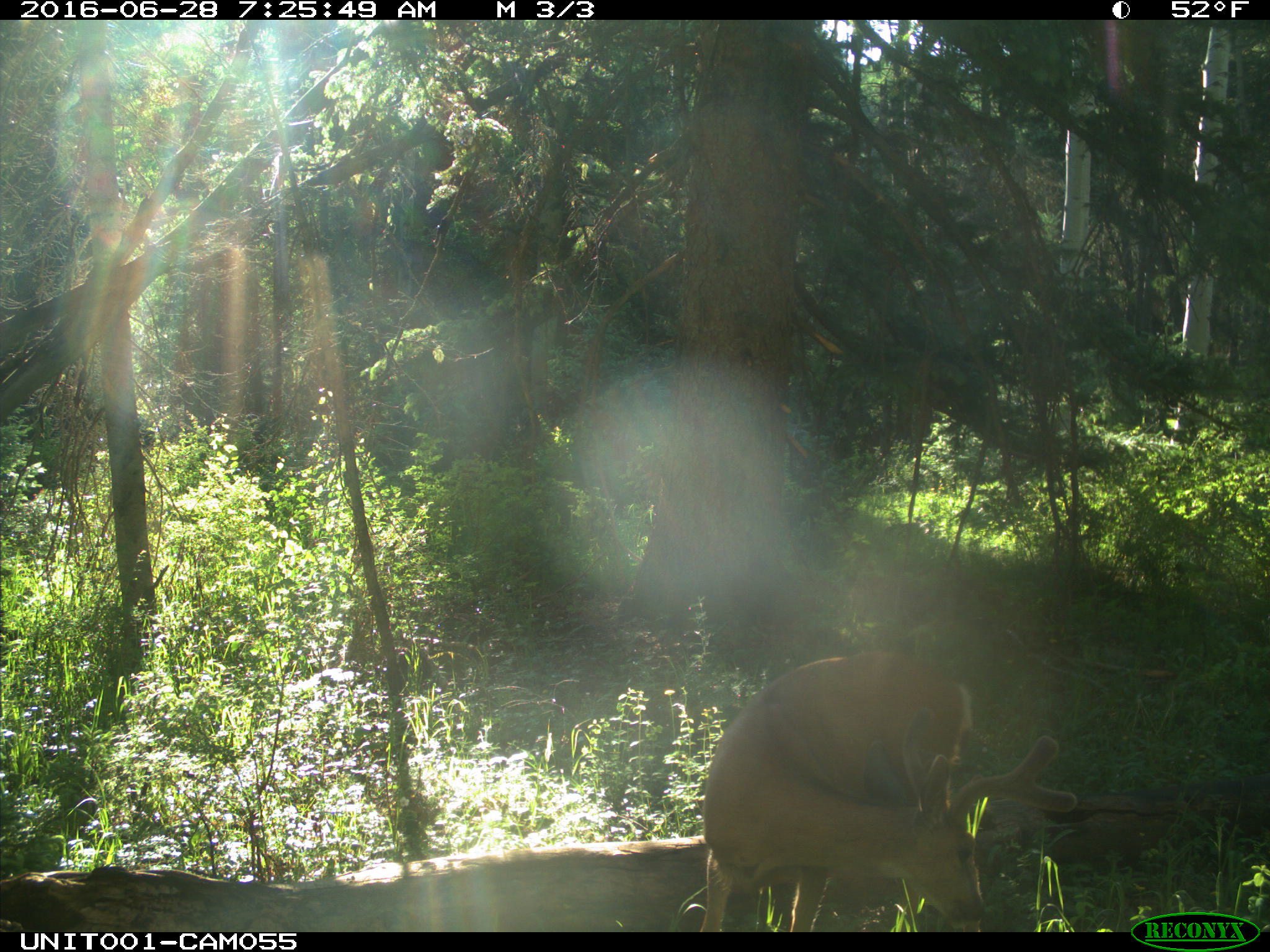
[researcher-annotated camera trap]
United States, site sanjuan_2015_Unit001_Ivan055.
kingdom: Animalia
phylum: Chordata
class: Mammalia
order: Artiodactyla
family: Cervidae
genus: Odocoileus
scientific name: Odocoileus hemionus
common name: mule deer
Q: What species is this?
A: Odocoileus hemionus (mule deer).